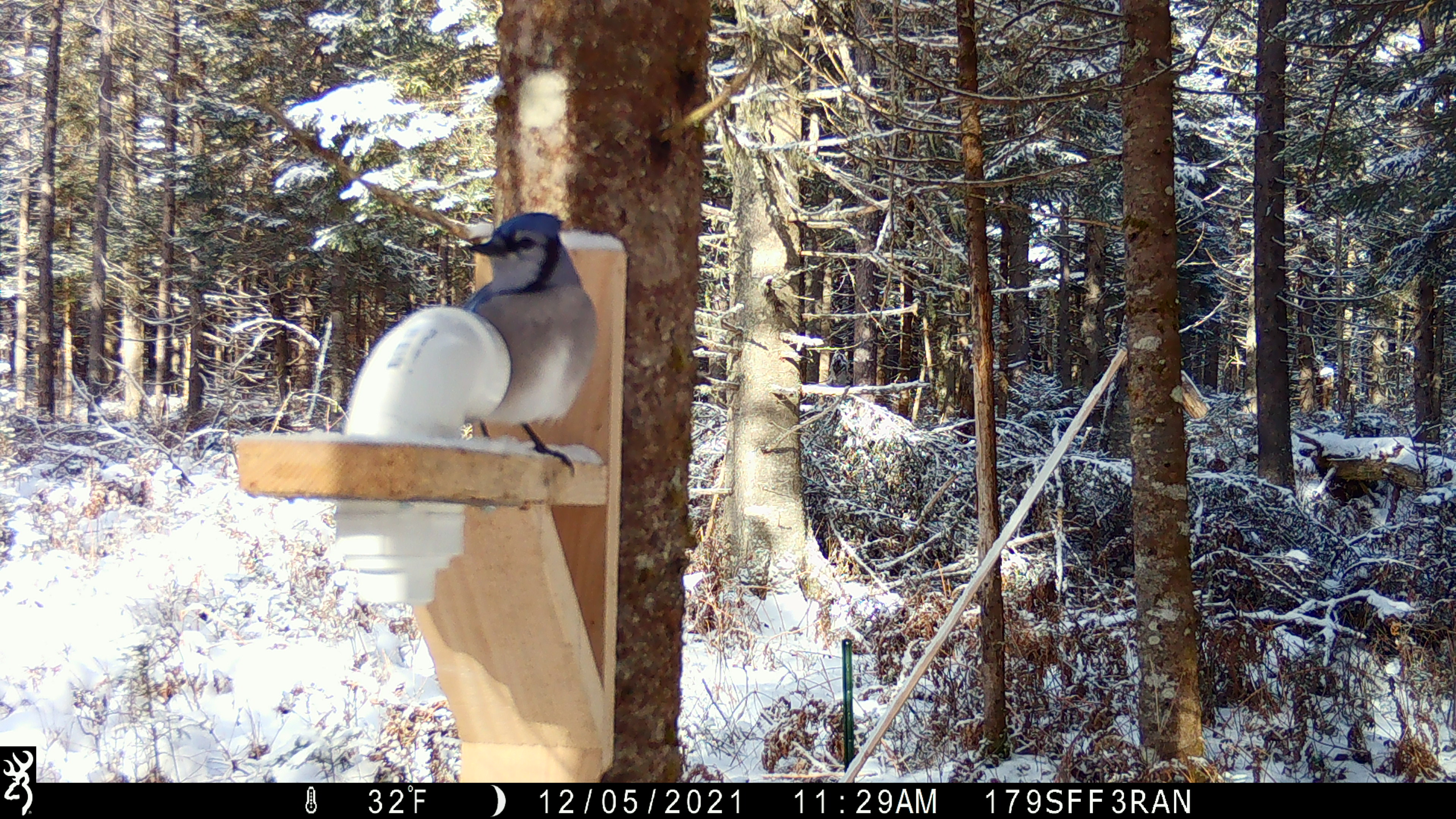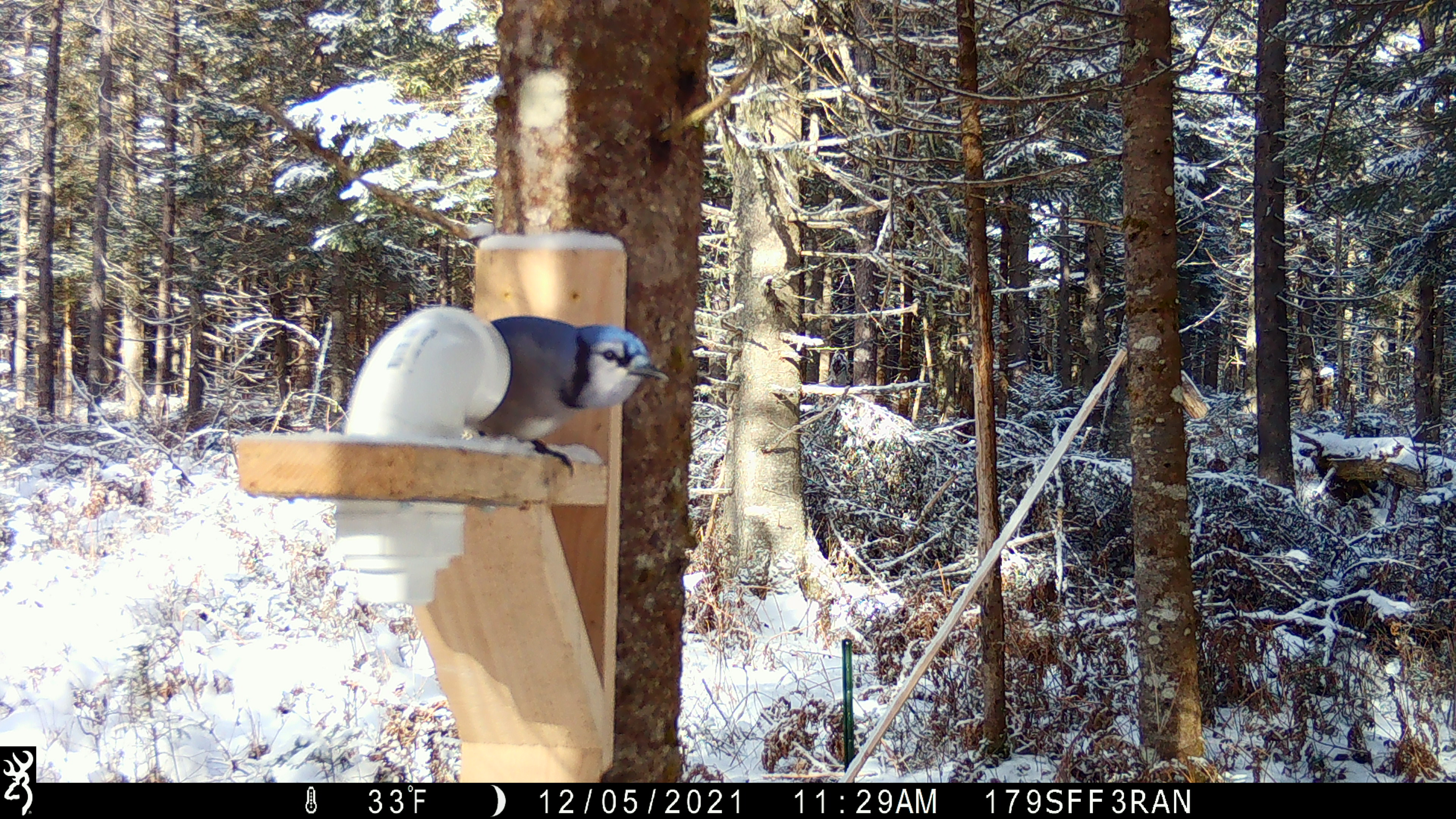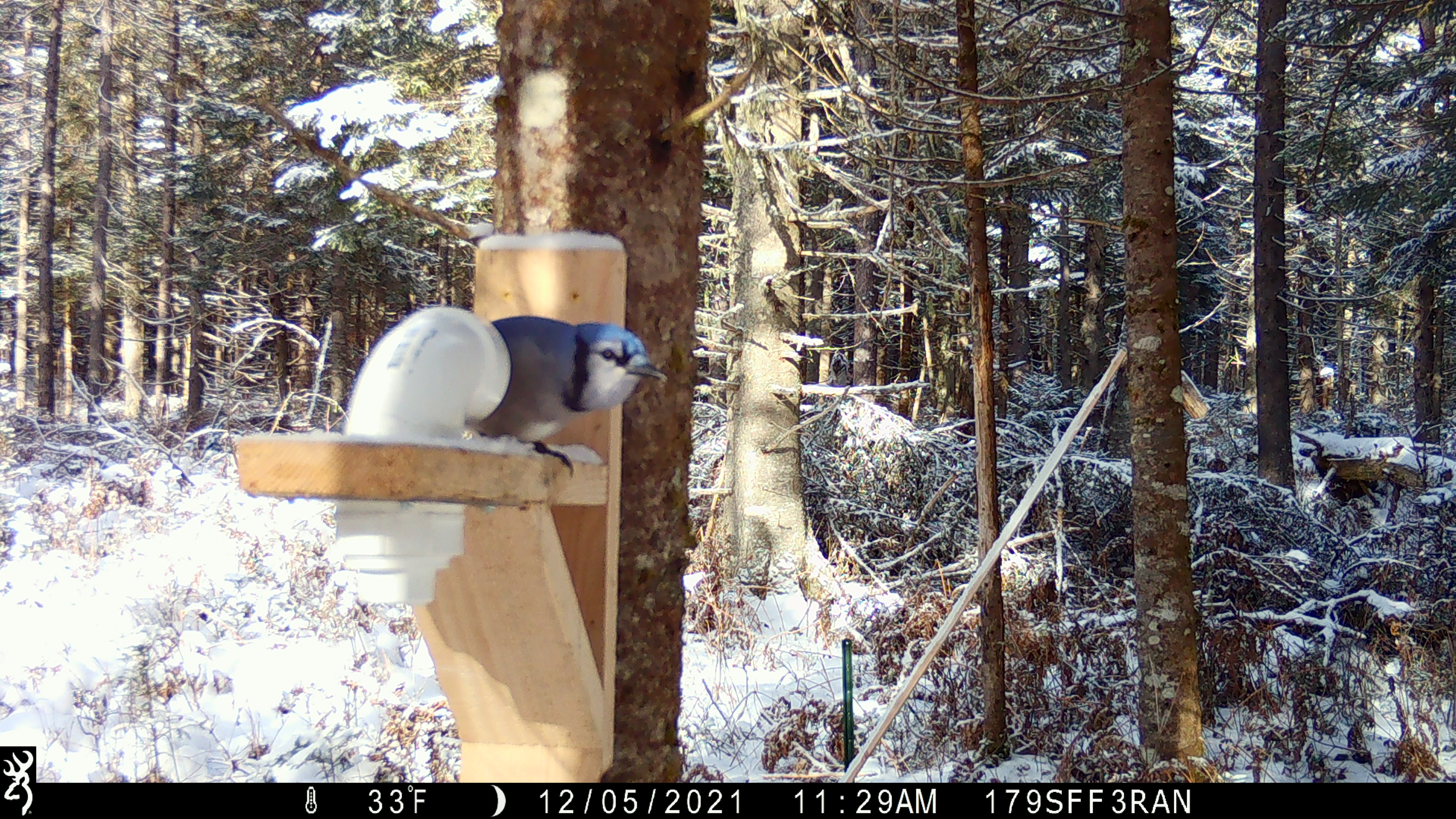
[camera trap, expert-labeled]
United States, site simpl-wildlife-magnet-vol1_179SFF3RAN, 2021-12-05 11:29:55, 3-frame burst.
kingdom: Animalia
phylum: Chordata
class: Aves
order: Passeriformes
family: Corvidae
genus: Cyanocitta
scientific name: Cyanocitta cristata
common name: blue jay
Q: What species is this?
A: Blue jay (Cyanocitta cristata).